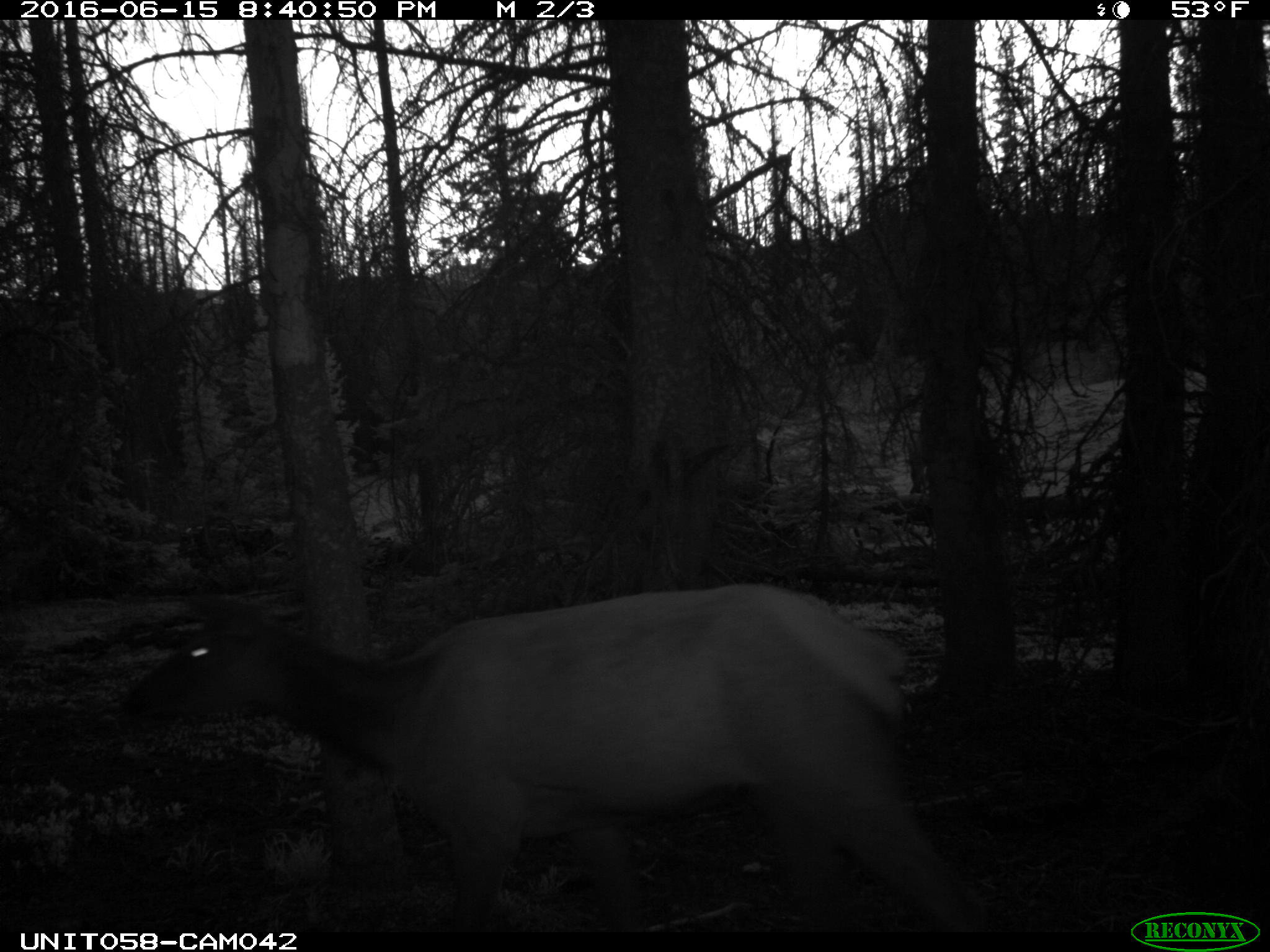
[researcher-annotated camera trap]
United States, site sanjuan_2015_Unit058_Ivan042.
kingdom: Animalia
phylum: Chordata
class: Mammalia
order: Artiodactyla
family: Cervidae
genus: Cervus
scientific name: Cervus elaphus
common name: red deer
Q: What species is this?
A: Cervus elaphus (red deer).